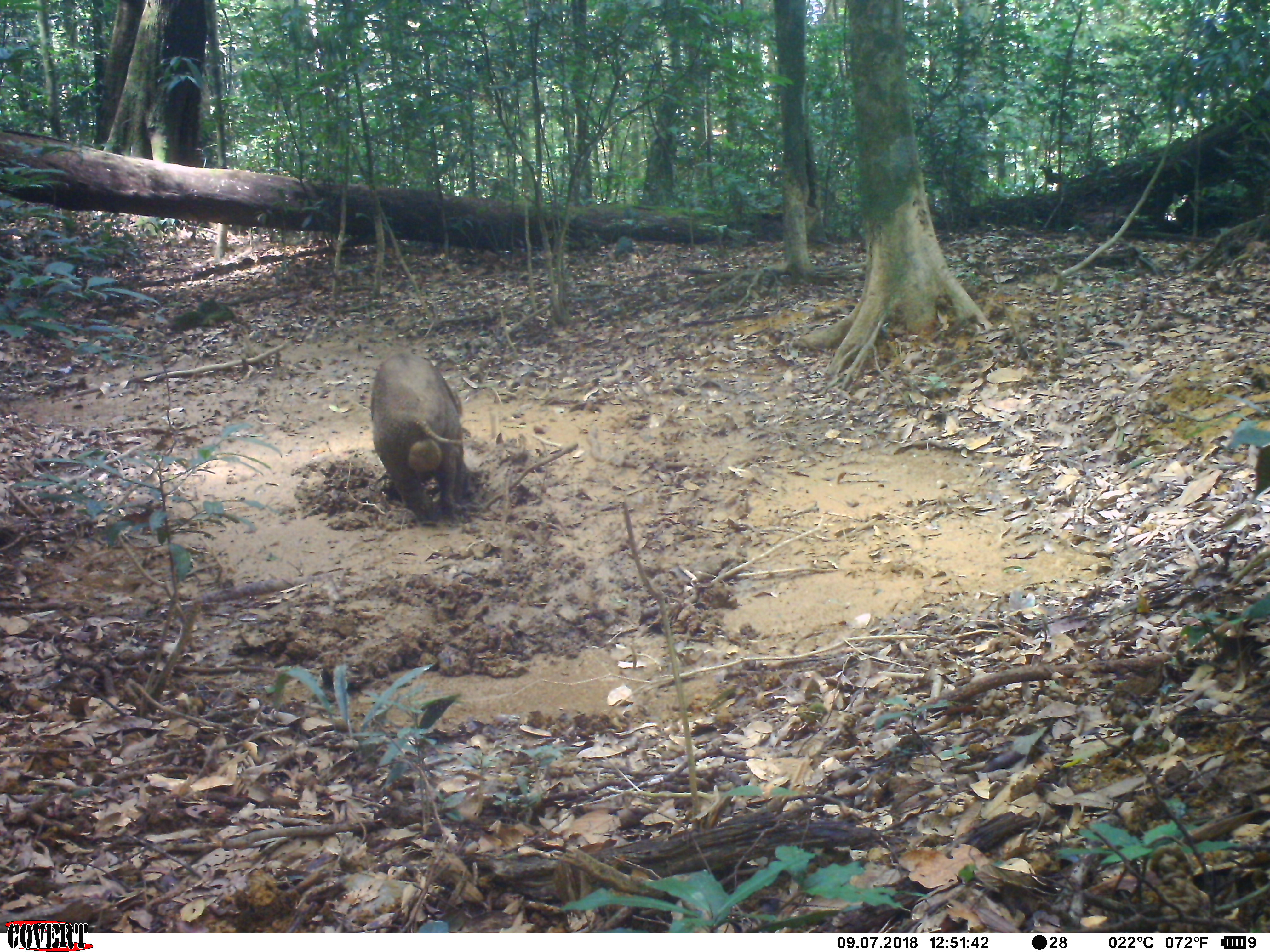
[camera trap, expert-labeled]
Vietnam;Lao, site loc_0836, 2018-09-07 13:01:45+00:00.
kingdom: Animalia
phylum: Chordata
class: Mammalia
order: Artiodactyla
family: Suidae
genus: Sus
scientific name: Sus scrofa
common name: eurasian wild pig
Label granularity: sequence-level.